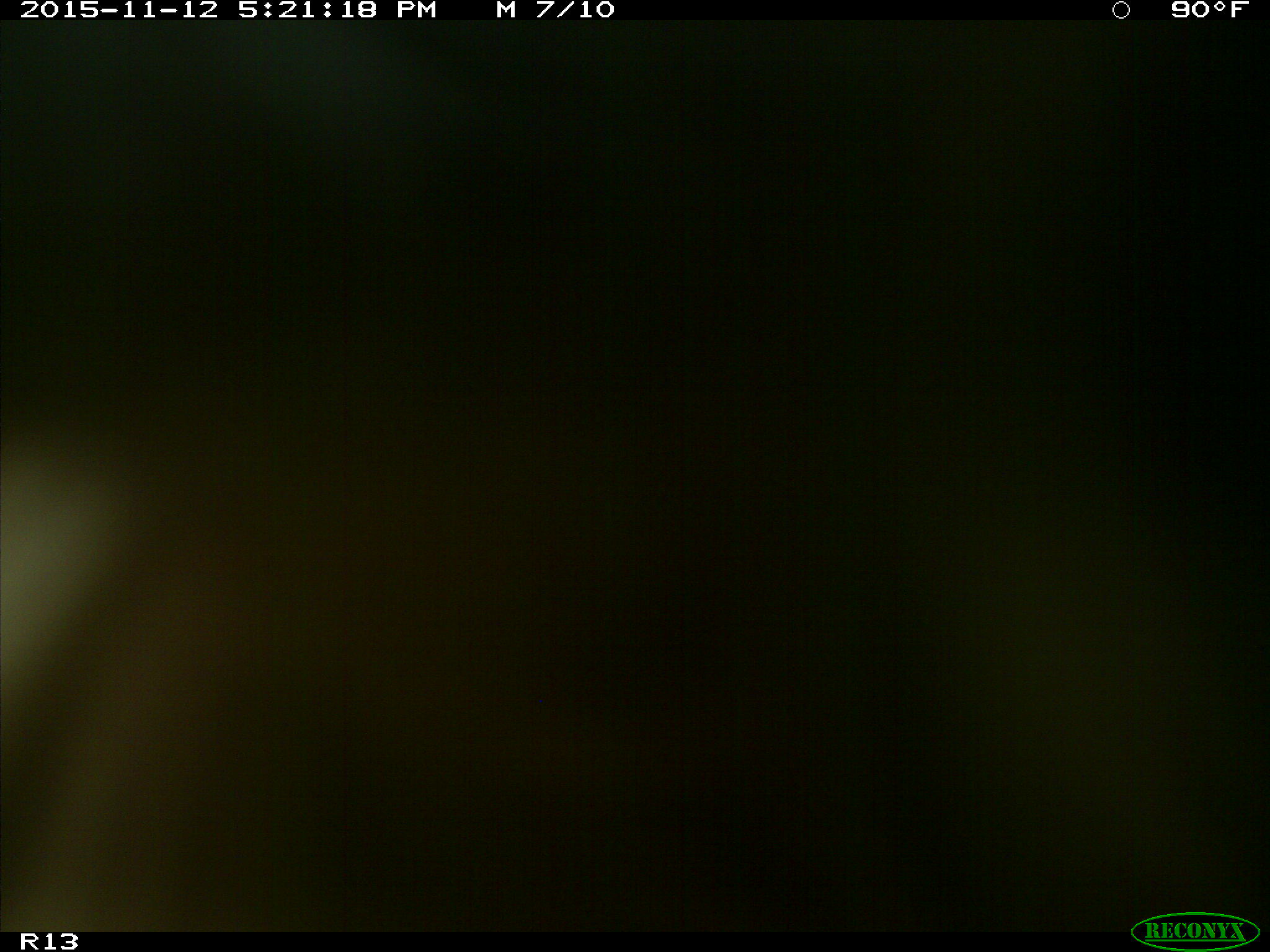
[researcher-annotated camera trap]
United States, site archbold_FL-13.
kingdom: Animalia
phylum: Chordata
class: Mammalia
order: Artiodactyla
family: Bovidae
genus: Bos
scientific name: Bos taurus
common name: domestic cow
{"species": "Bos taurus (domestic cow)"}